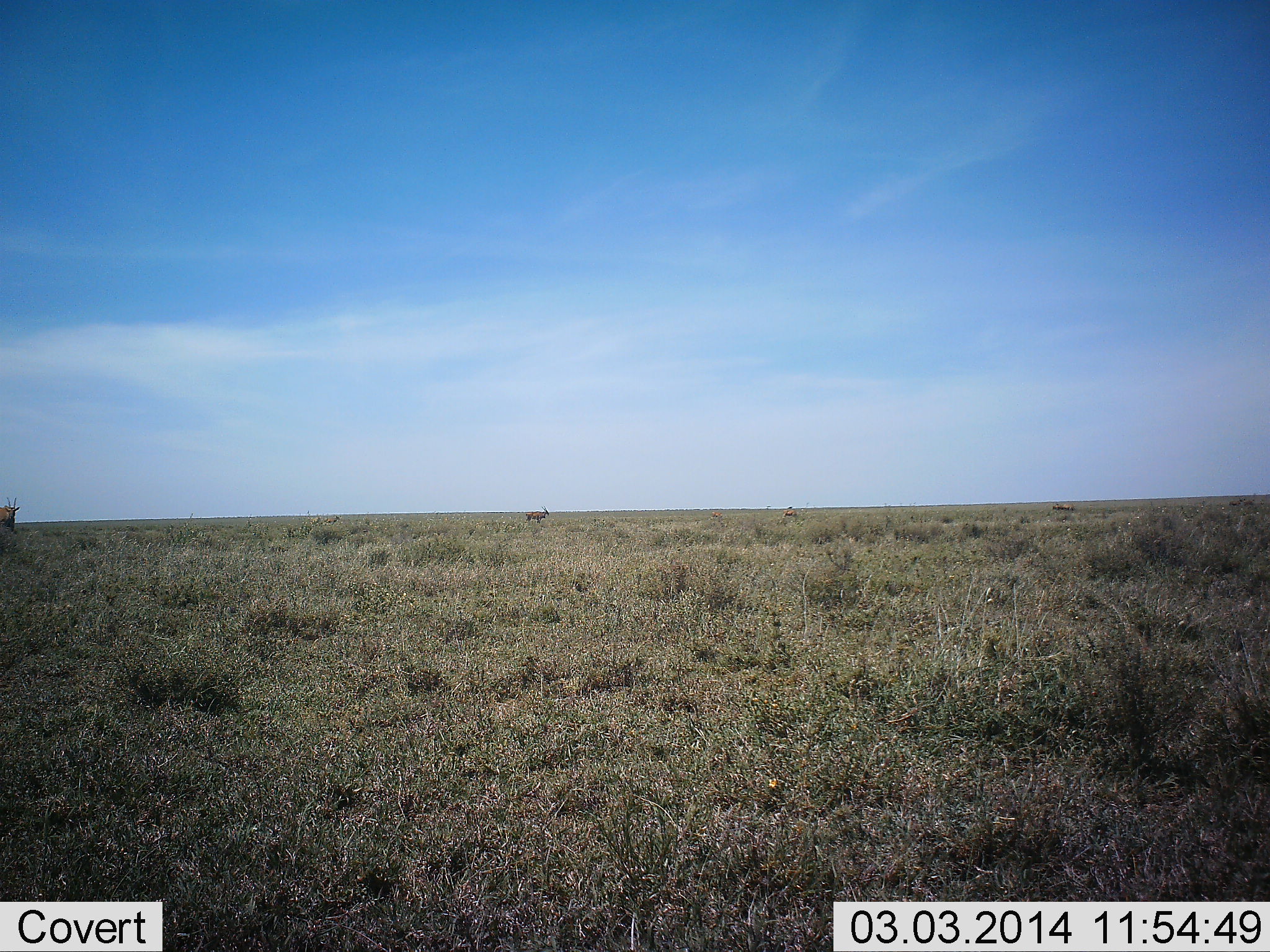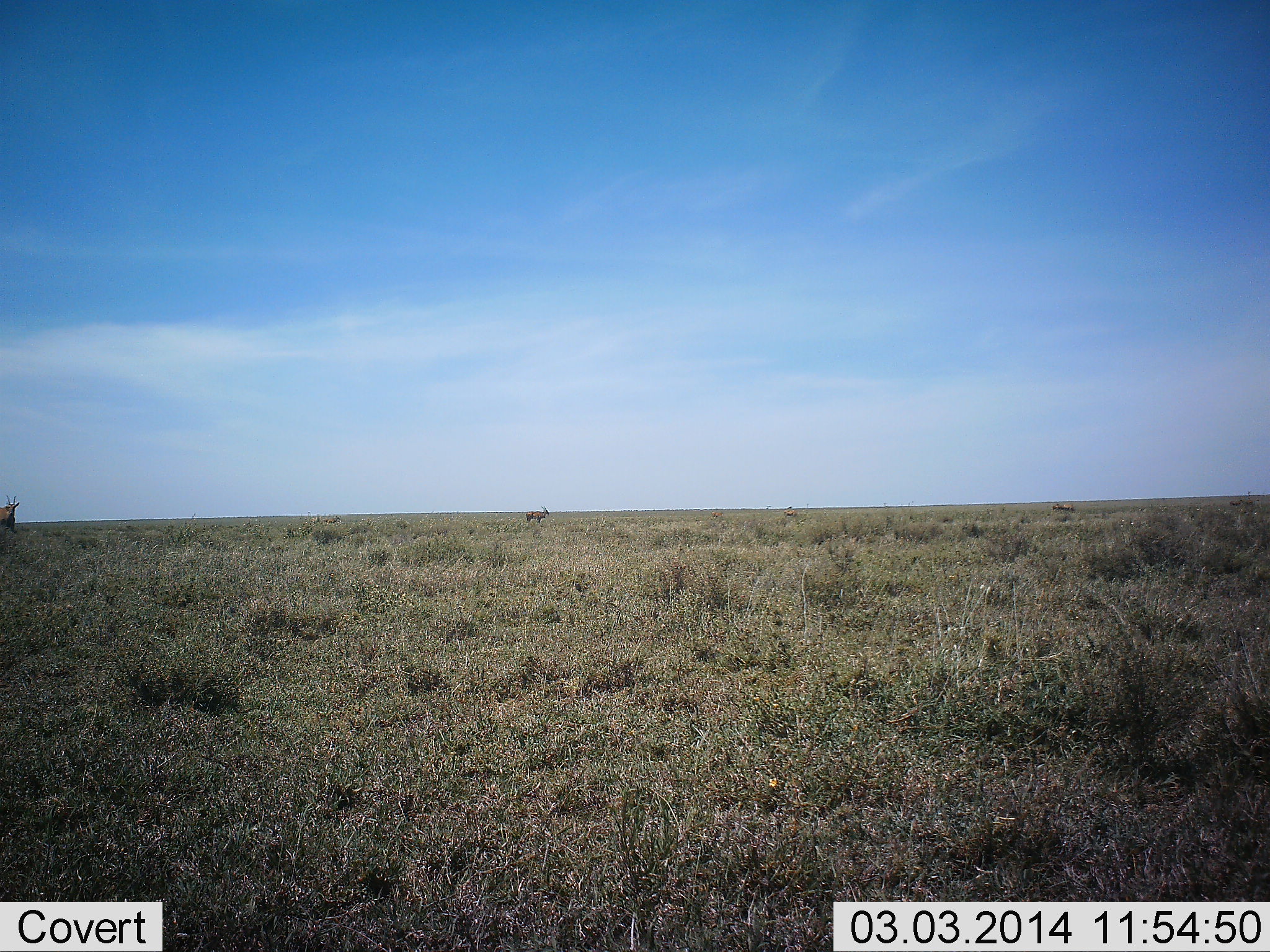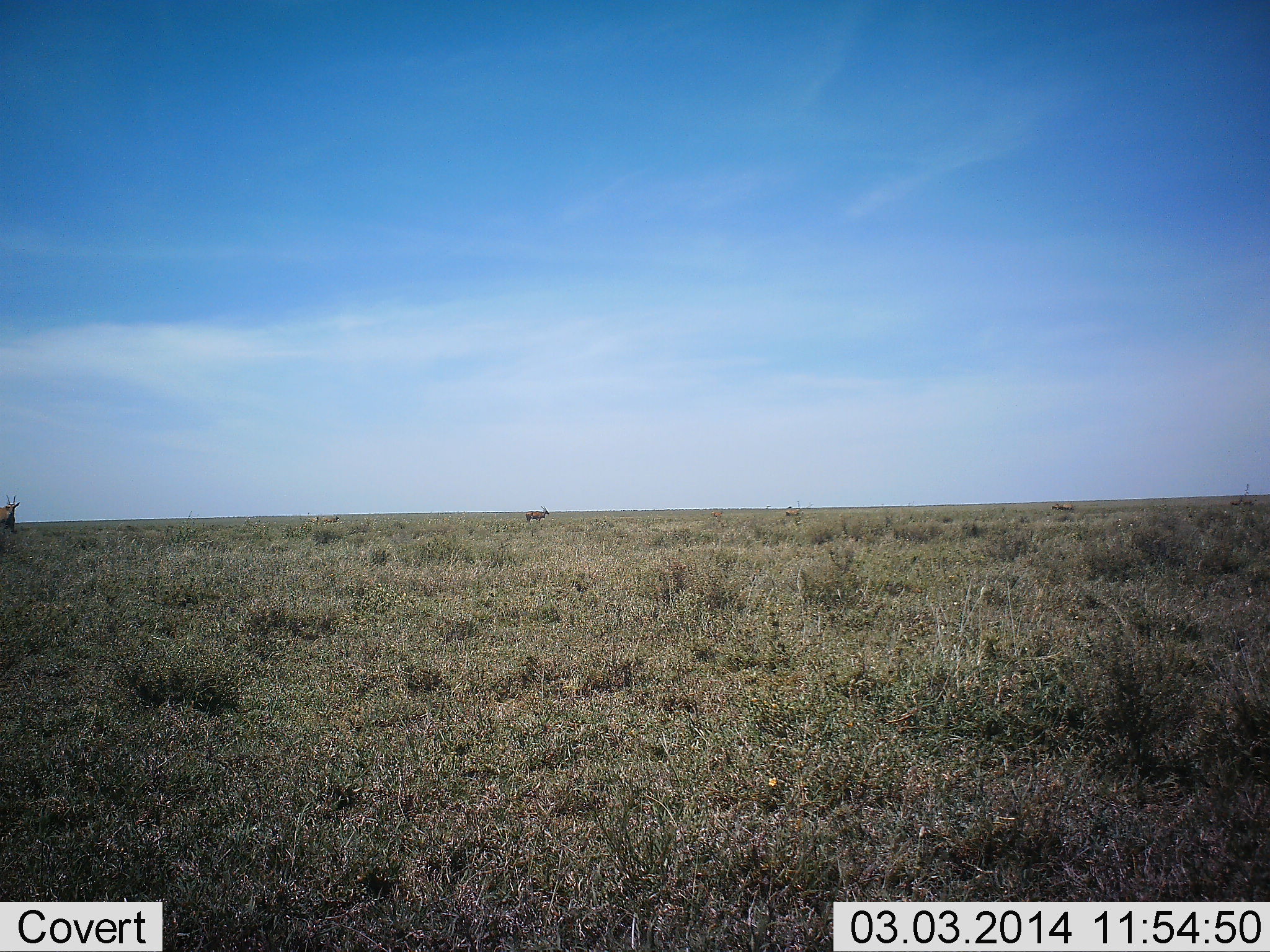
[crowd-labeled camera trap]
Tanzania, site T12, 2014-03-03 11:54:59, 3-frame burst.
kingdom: Animalia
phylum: Chordata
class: Mammalia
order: Artiodactyla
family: Bovidae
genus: Eudorcas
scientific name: Eudorcas thomsonii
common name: thomson's gazelle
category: gazellethomsons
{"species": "gazellethomsons (thomson's gazelle) (Eudorcas thomsonii)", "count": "2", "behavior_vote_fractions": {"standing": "80%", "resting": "0%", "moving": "20%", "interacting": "0%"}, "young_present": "0%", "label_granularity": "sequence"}